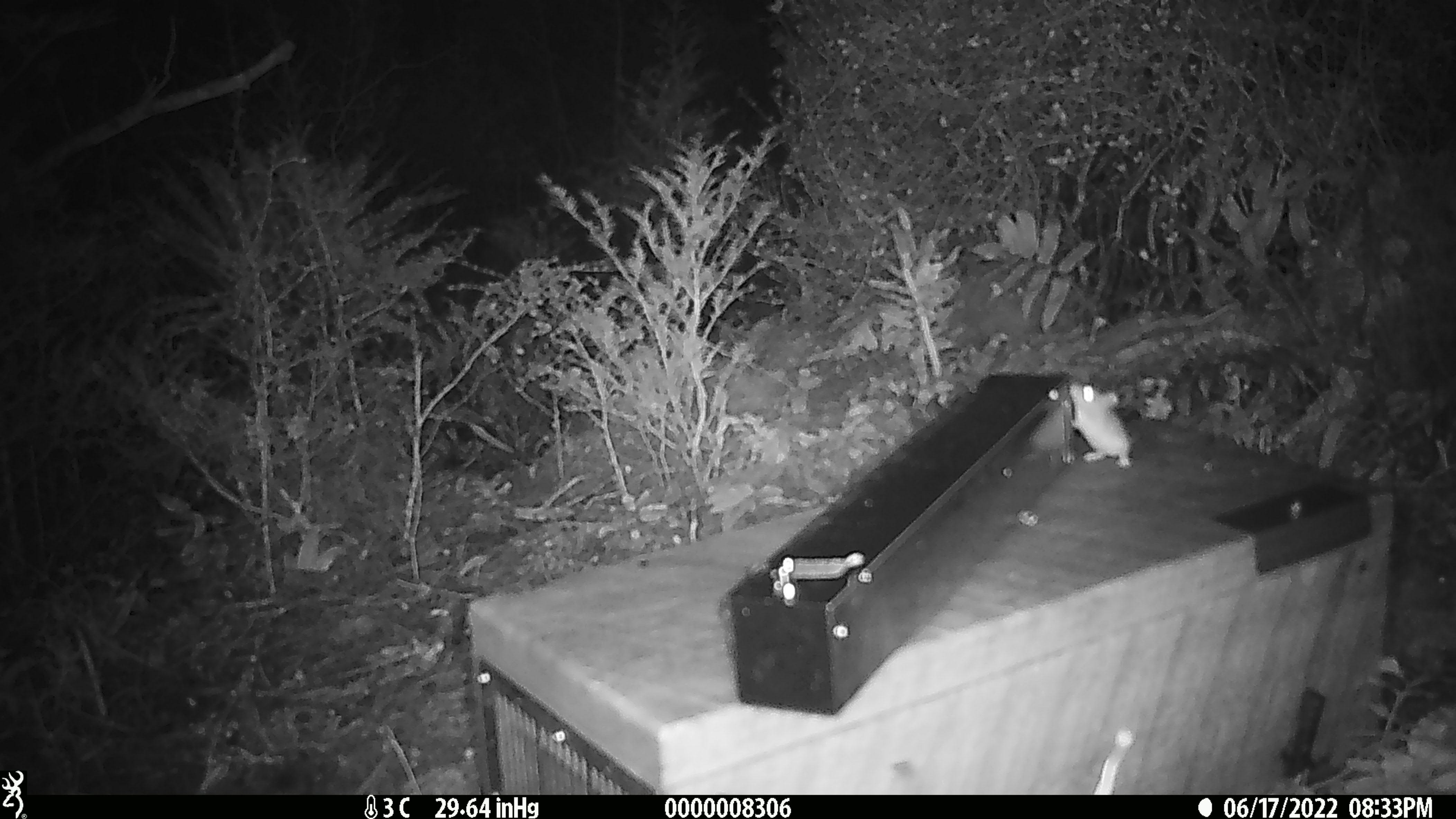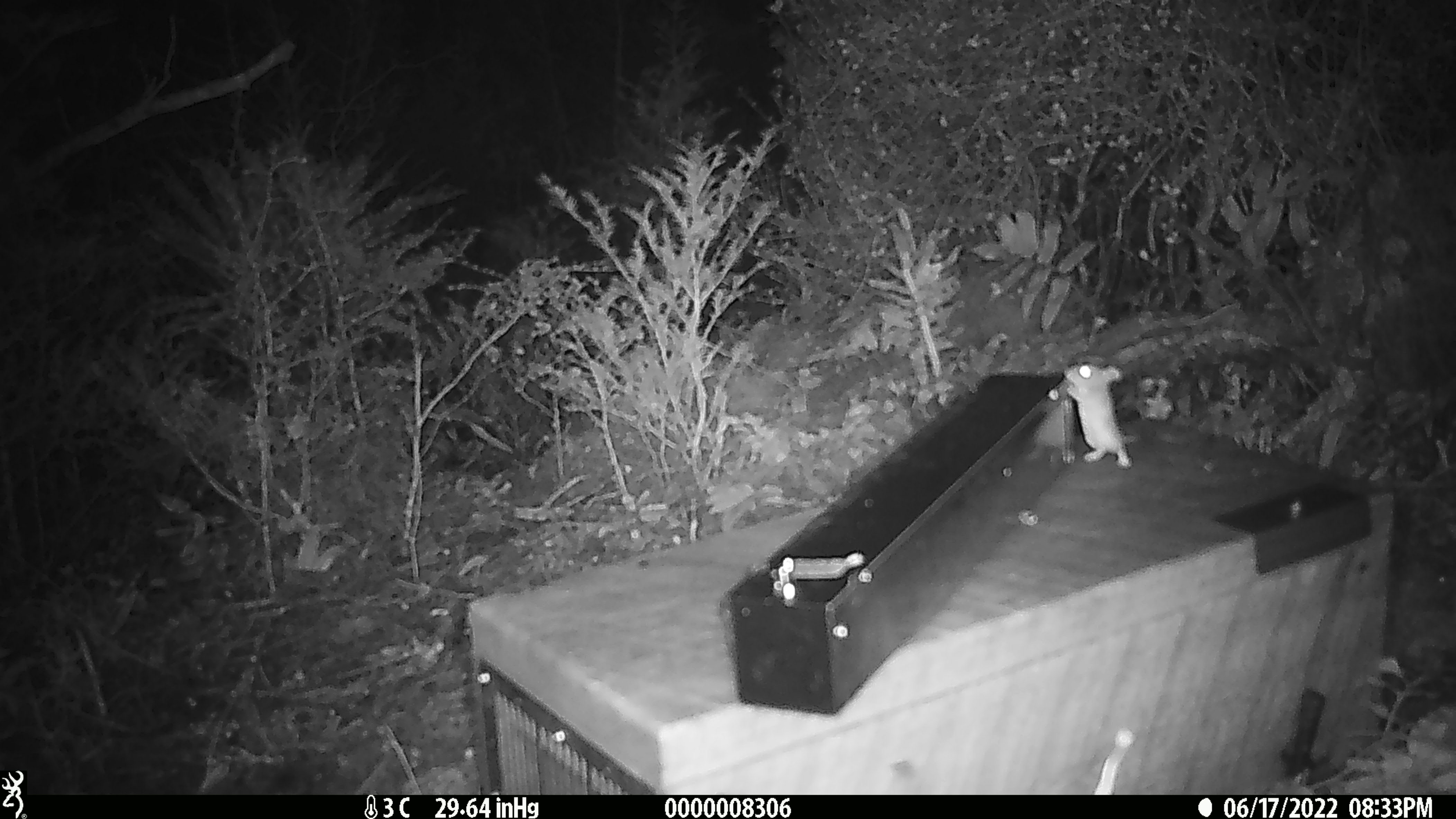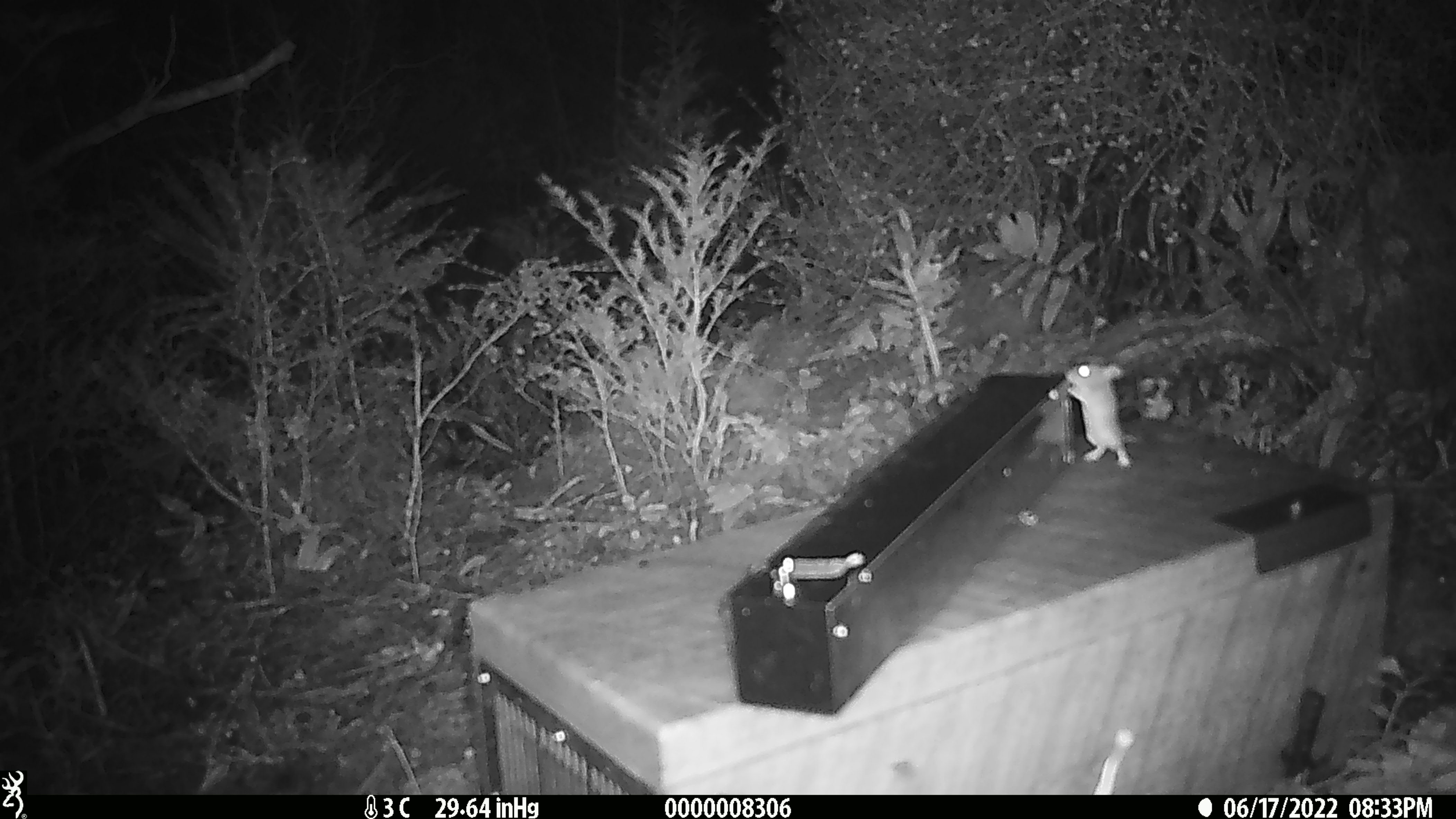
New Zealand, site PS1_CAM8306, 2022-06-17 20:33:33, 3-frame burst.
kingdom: Animalia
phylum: Chordata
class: Mammalia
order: Rodentia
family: Muridae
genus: Mus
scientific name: Mus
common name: mouse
Mouse (Mus).